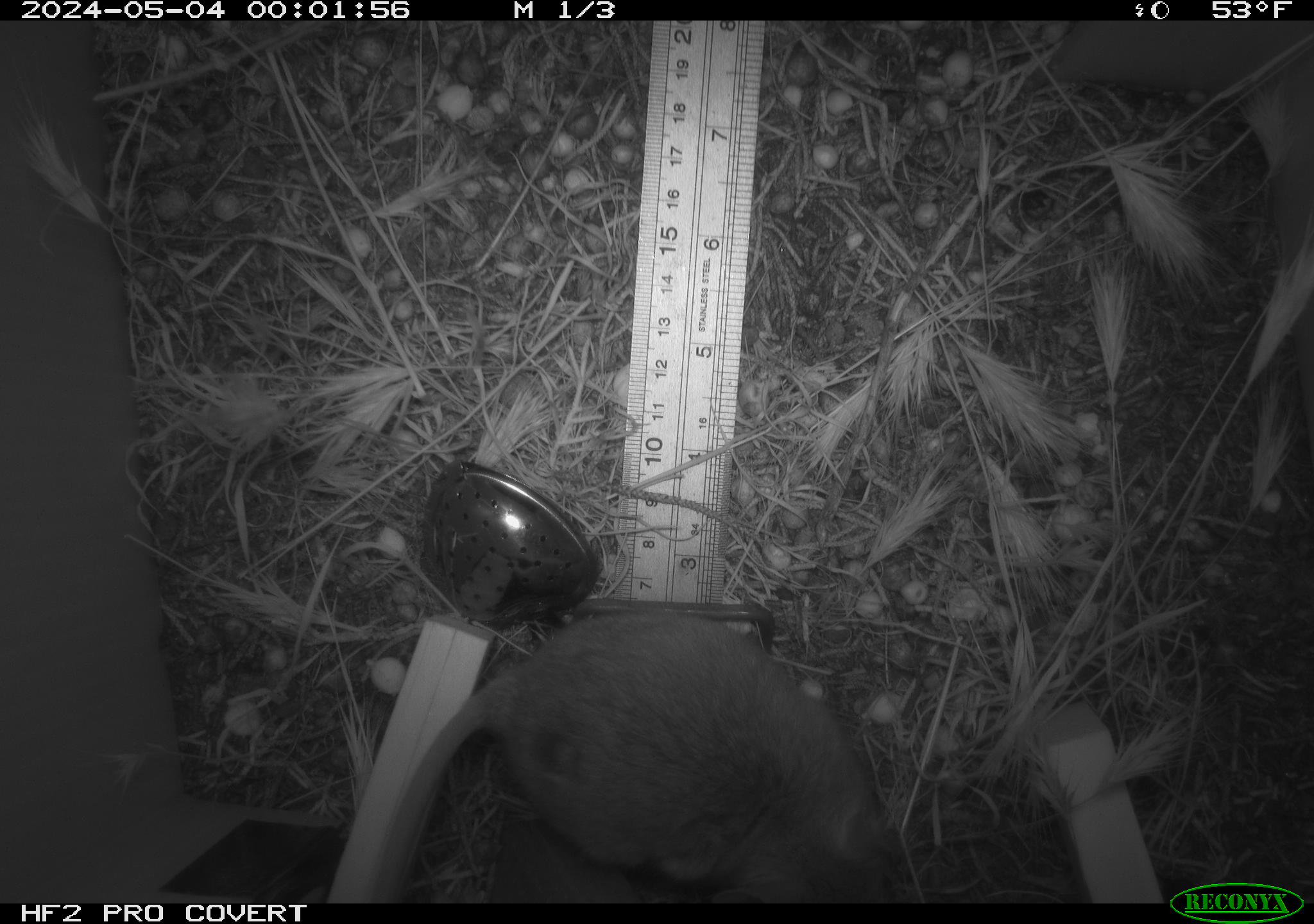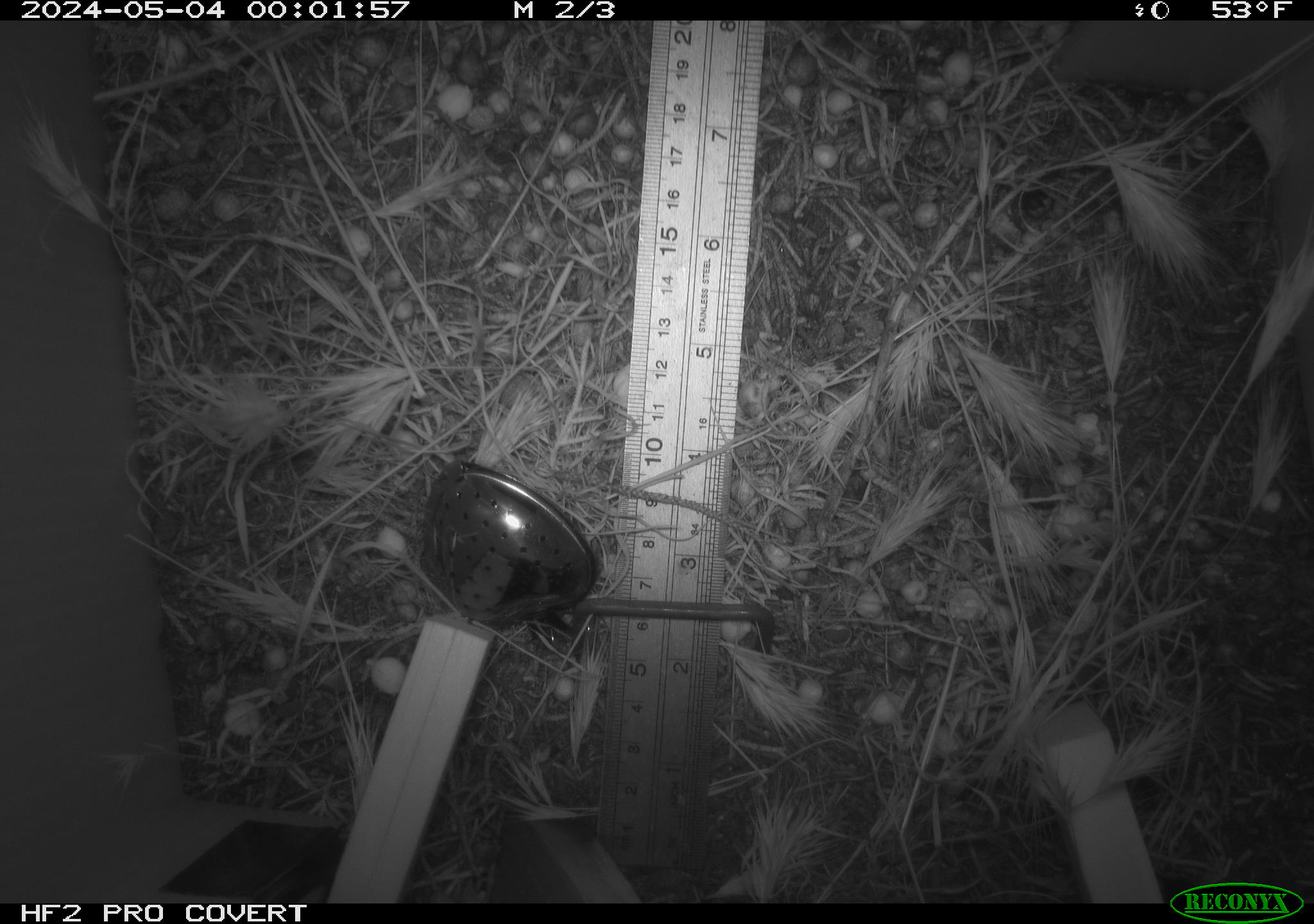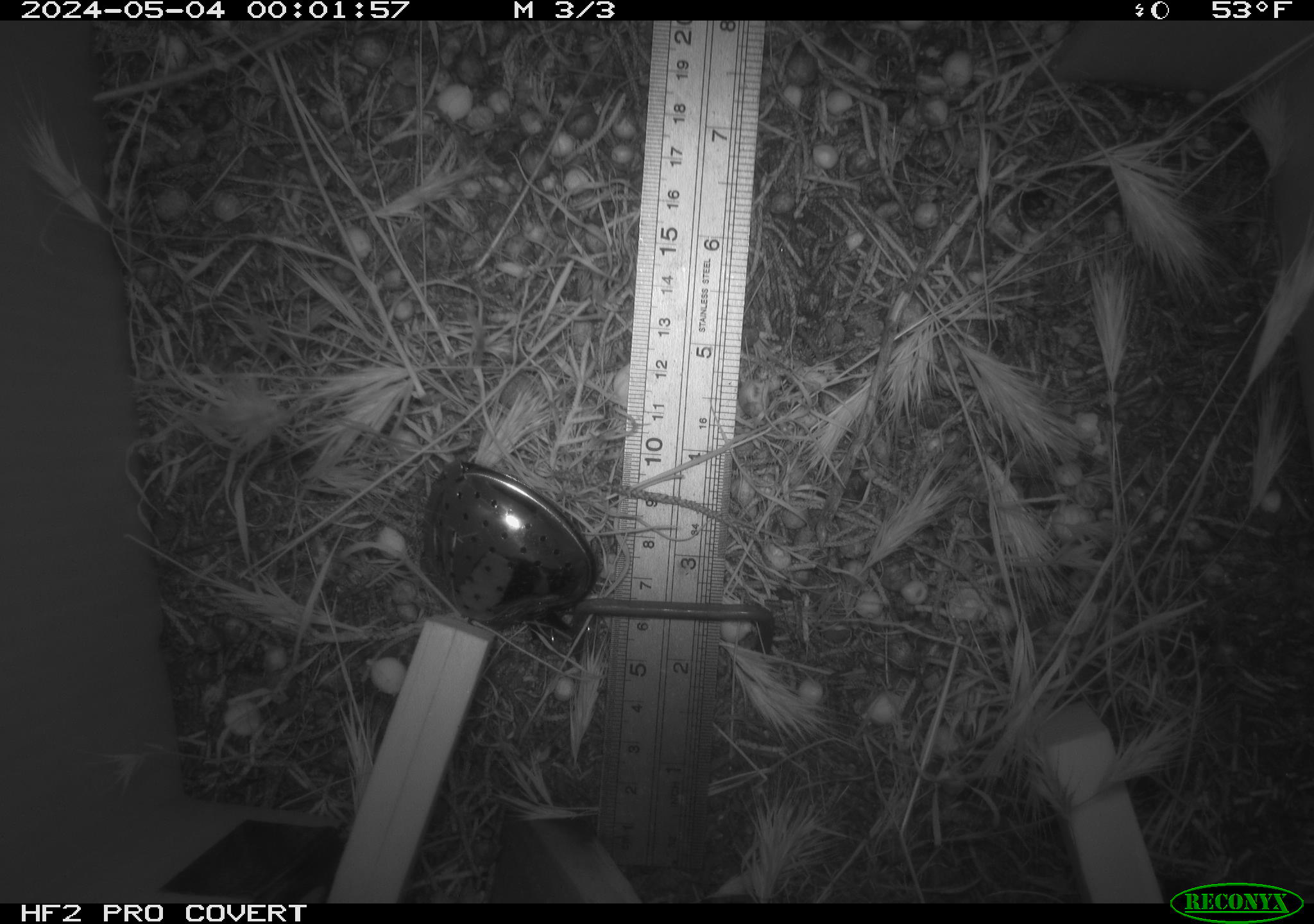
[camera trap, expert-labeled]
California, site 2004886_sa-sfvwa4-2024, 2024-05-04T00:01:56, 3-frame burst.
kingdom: Animalia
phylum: Chordata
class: Mammalia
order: Rodentia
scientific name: Rodentia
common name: mouse species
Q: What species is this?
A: Mouse species (Rodentia).